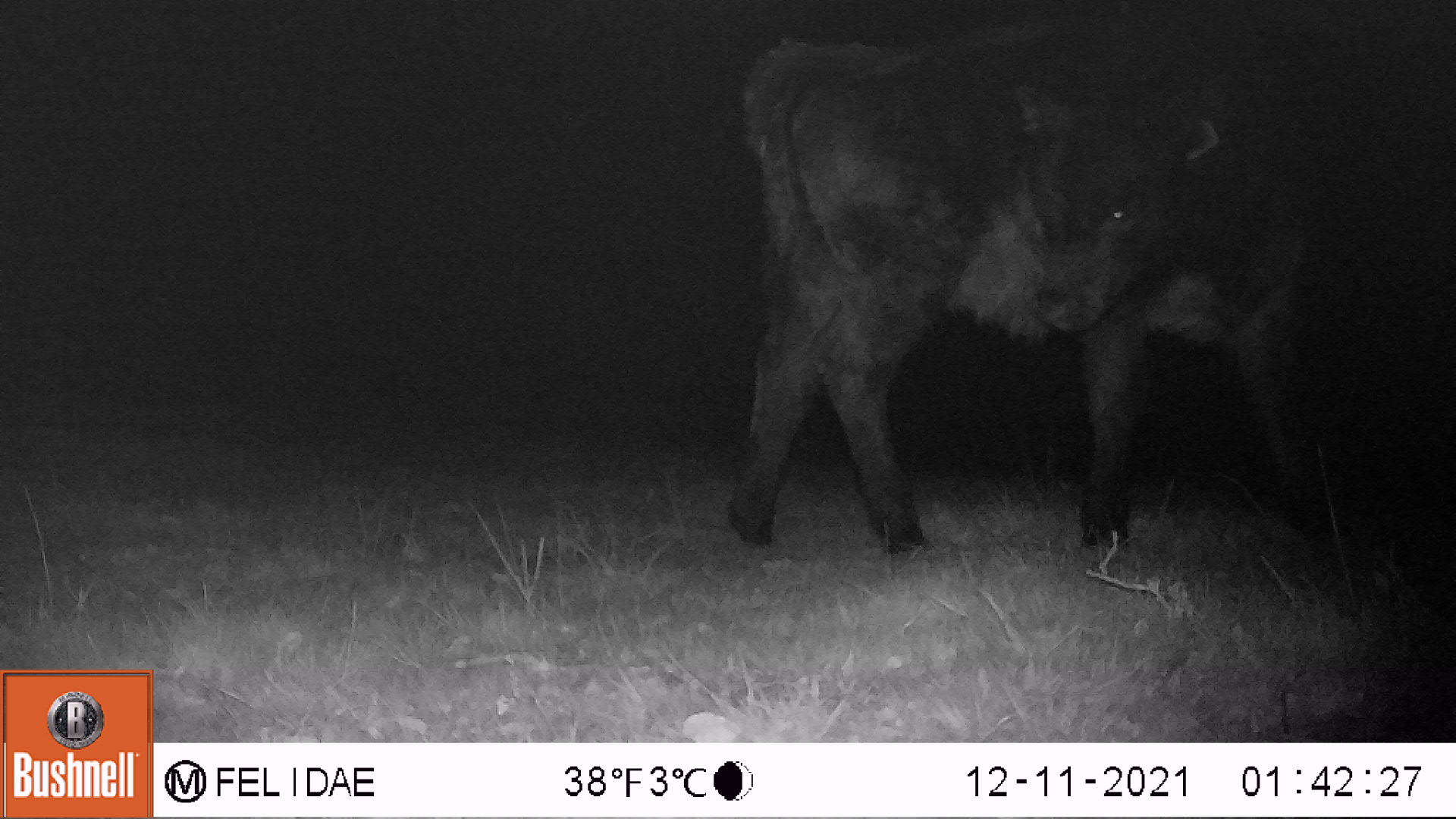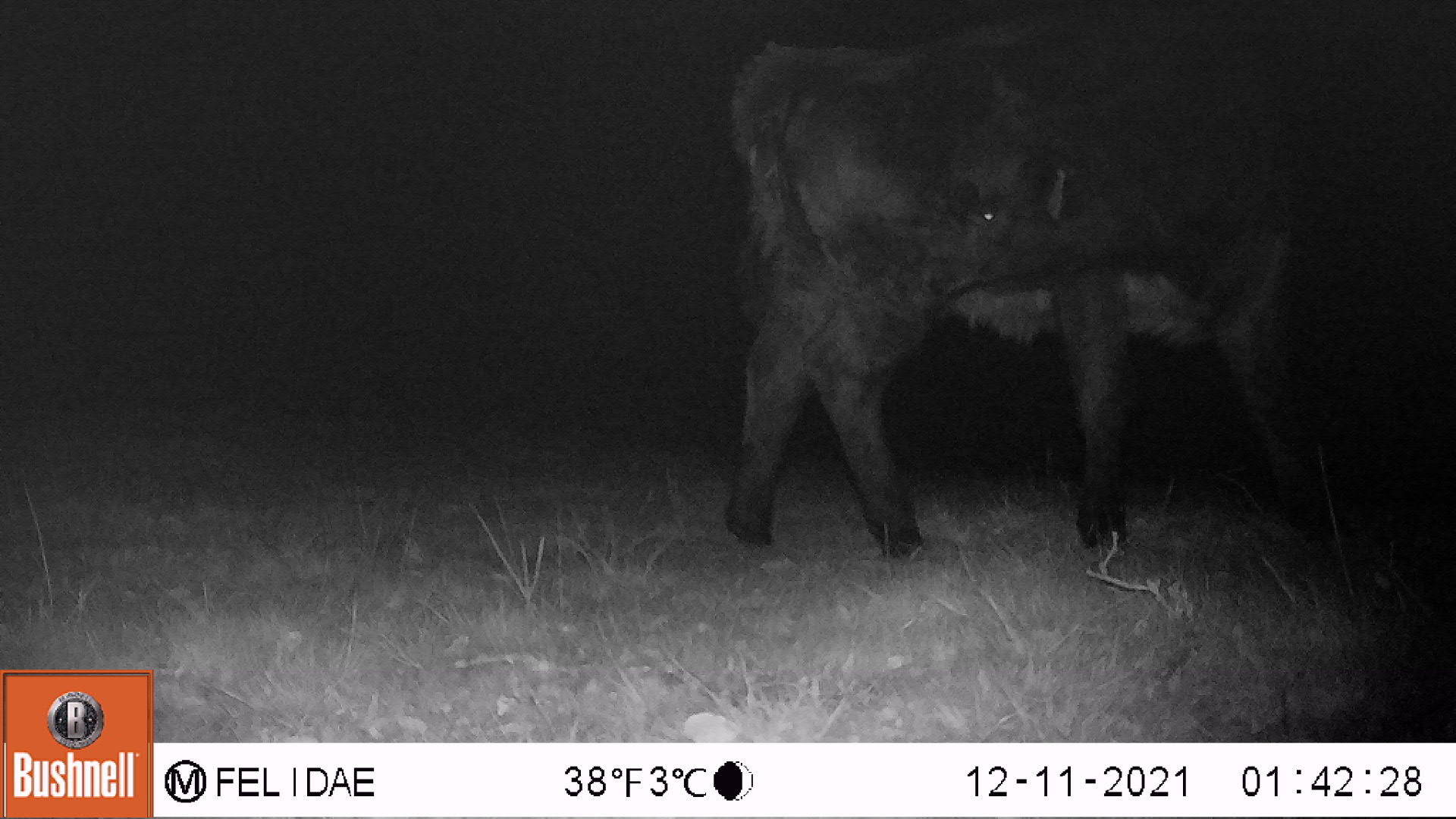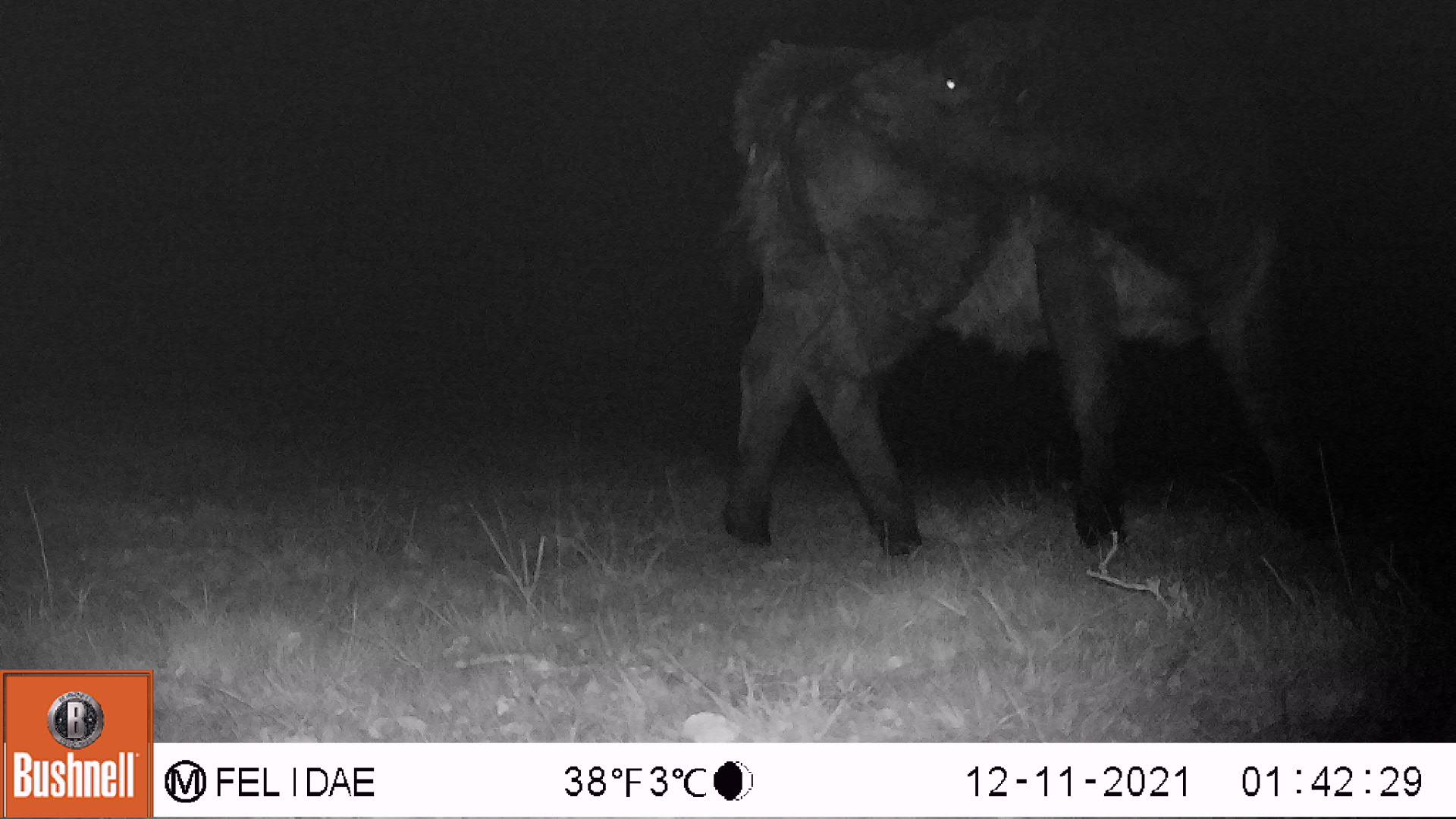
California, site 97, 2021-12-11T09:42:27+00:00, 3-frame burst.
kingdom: Animalia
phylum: Chordata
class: Mammalia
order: Artiodactyla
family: Bovidae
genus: Bos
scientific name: Bos taurus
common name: domestic cattle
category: cattle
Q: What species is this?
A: Cattle (domestic cattle) (Bos taurus).